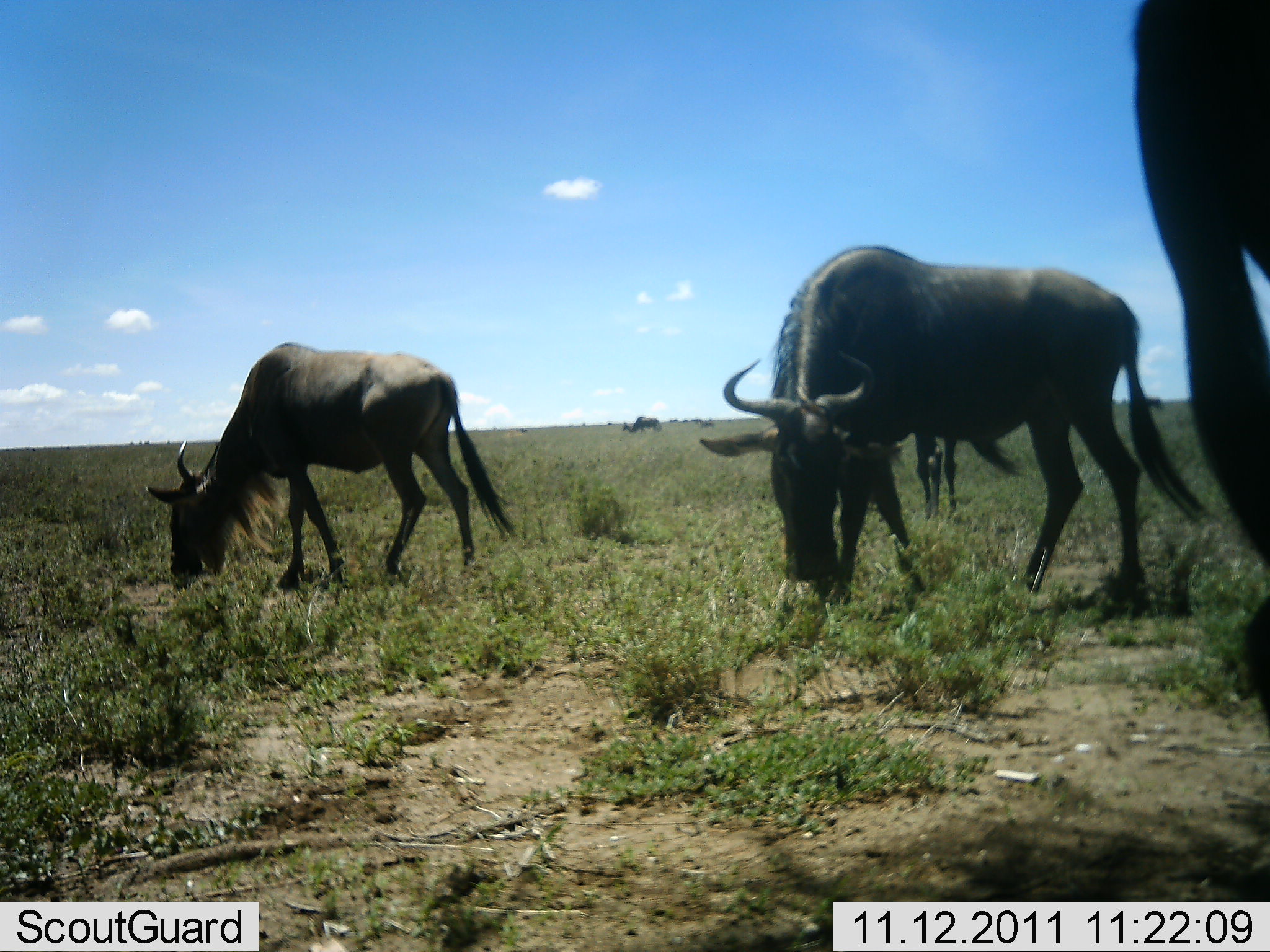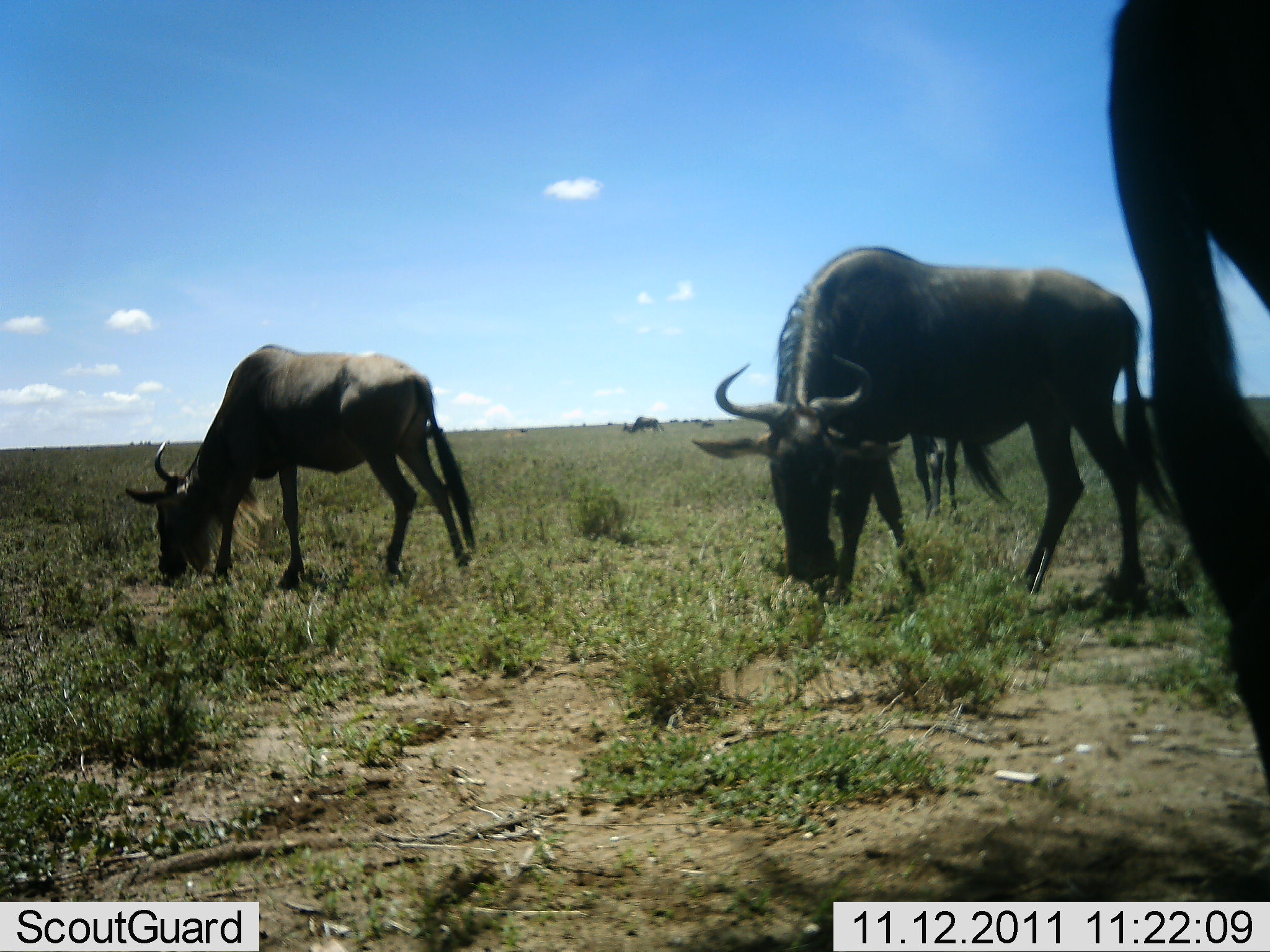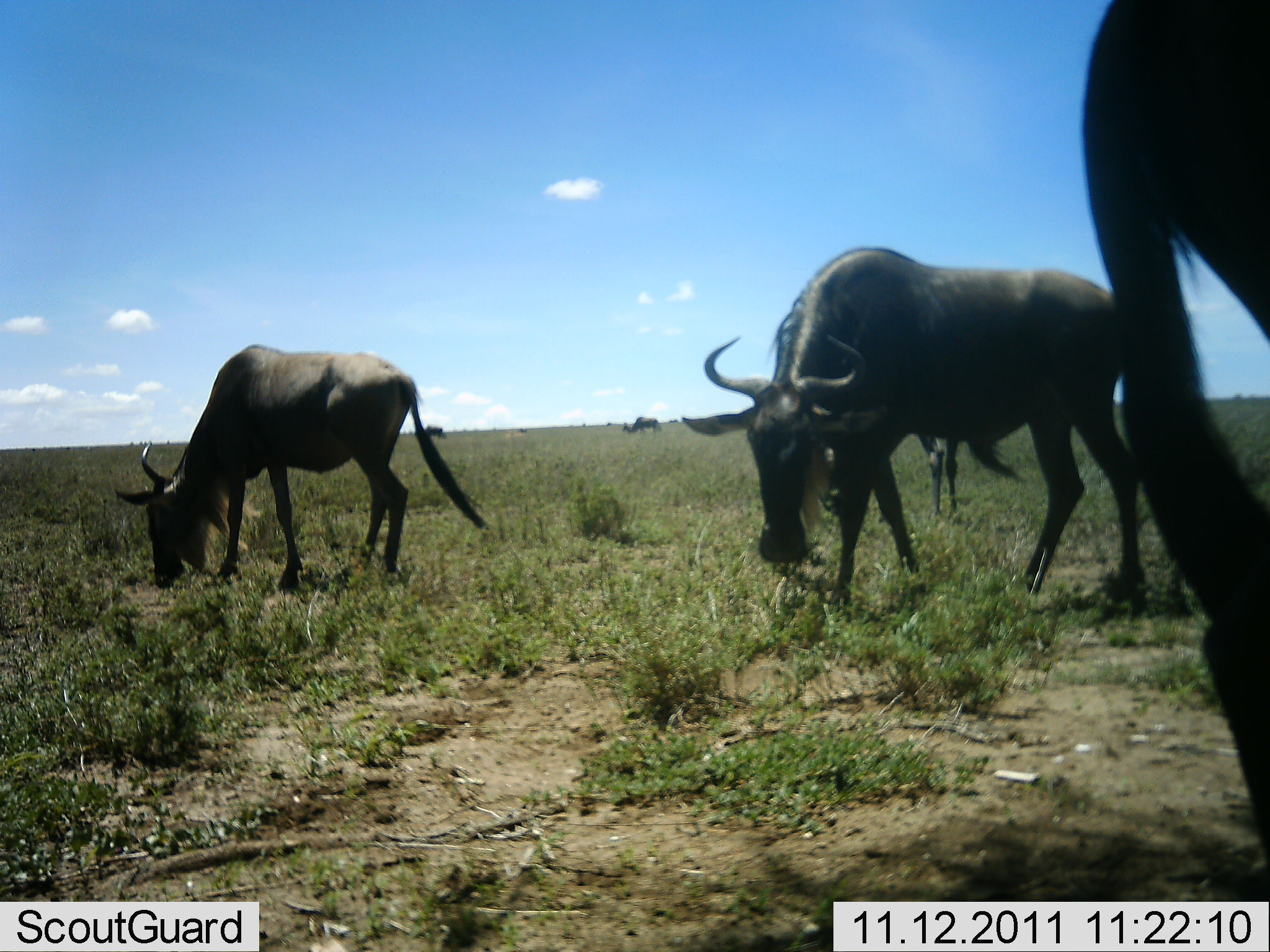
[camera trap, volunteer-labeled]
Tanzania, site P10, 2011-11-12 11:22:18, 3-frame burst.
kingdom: Animalia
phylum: Chordata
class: Mammalia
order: Artiodactyla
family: Bovidae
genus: Connochaetes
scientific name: Connochaetes taurinus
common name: blue wildebeest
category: wildebeest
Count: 3.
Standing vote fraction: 27%.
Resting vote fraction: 0%.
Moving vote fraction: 0%.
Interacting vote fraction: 0%.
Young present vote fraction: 0%.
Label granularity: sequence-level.